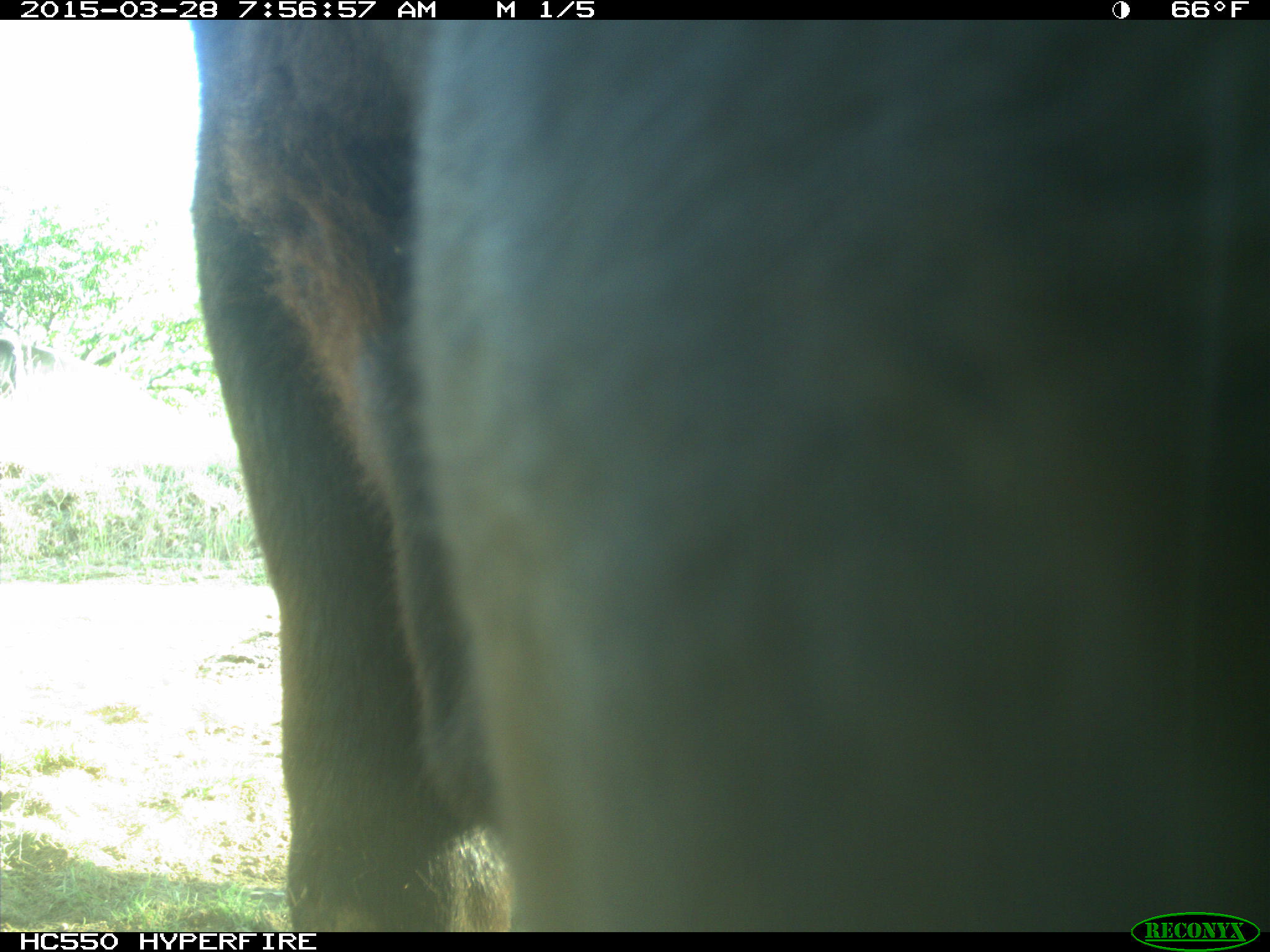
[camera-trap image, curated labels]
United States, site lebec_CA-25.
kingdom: Animalia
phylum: Chordata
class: Mammalia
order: Artiodactyla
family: Bovidae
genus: Bos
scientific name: Bos taurus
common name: domestic cow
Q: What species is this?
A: Bos taurus (domestic cow).